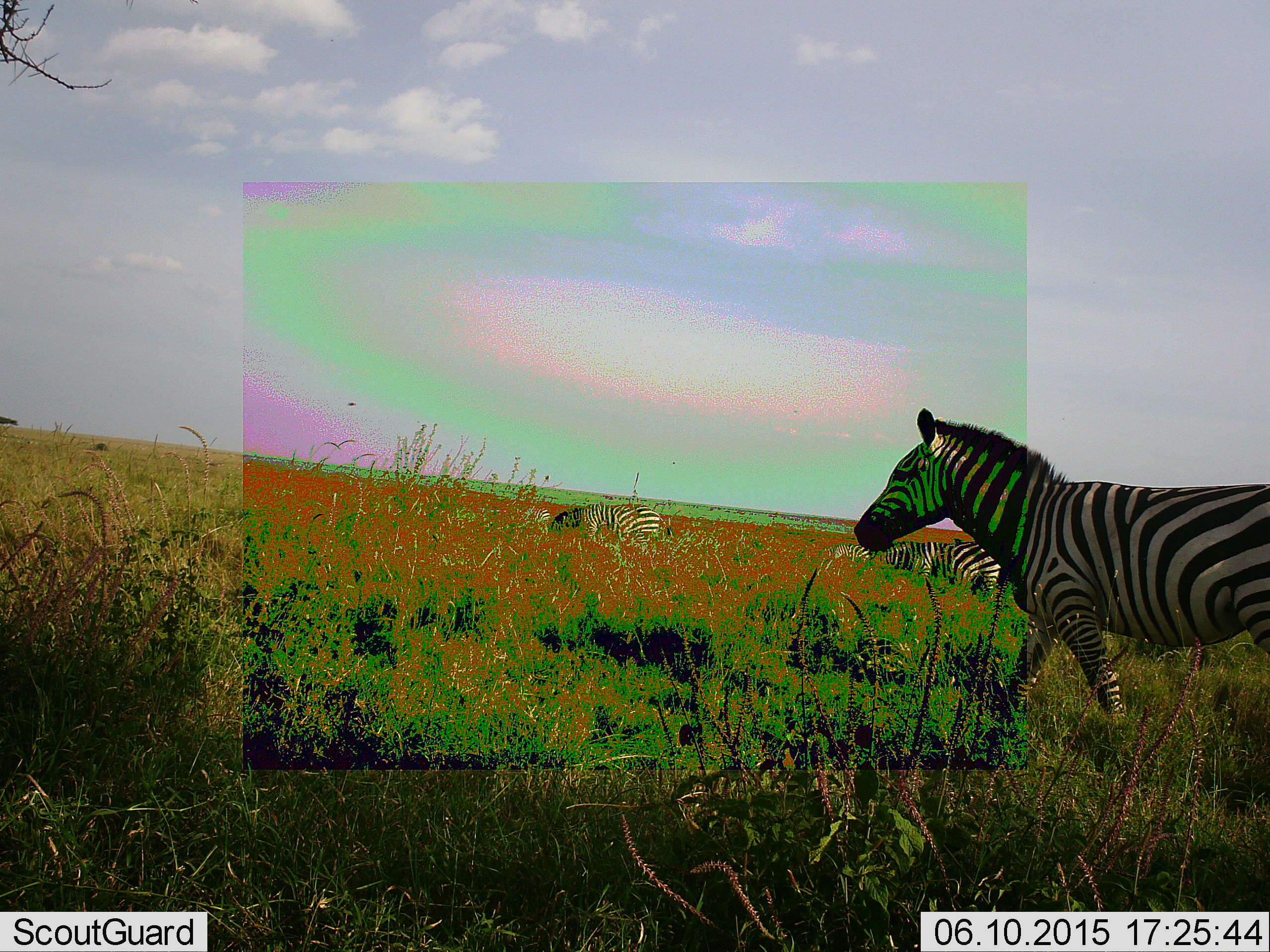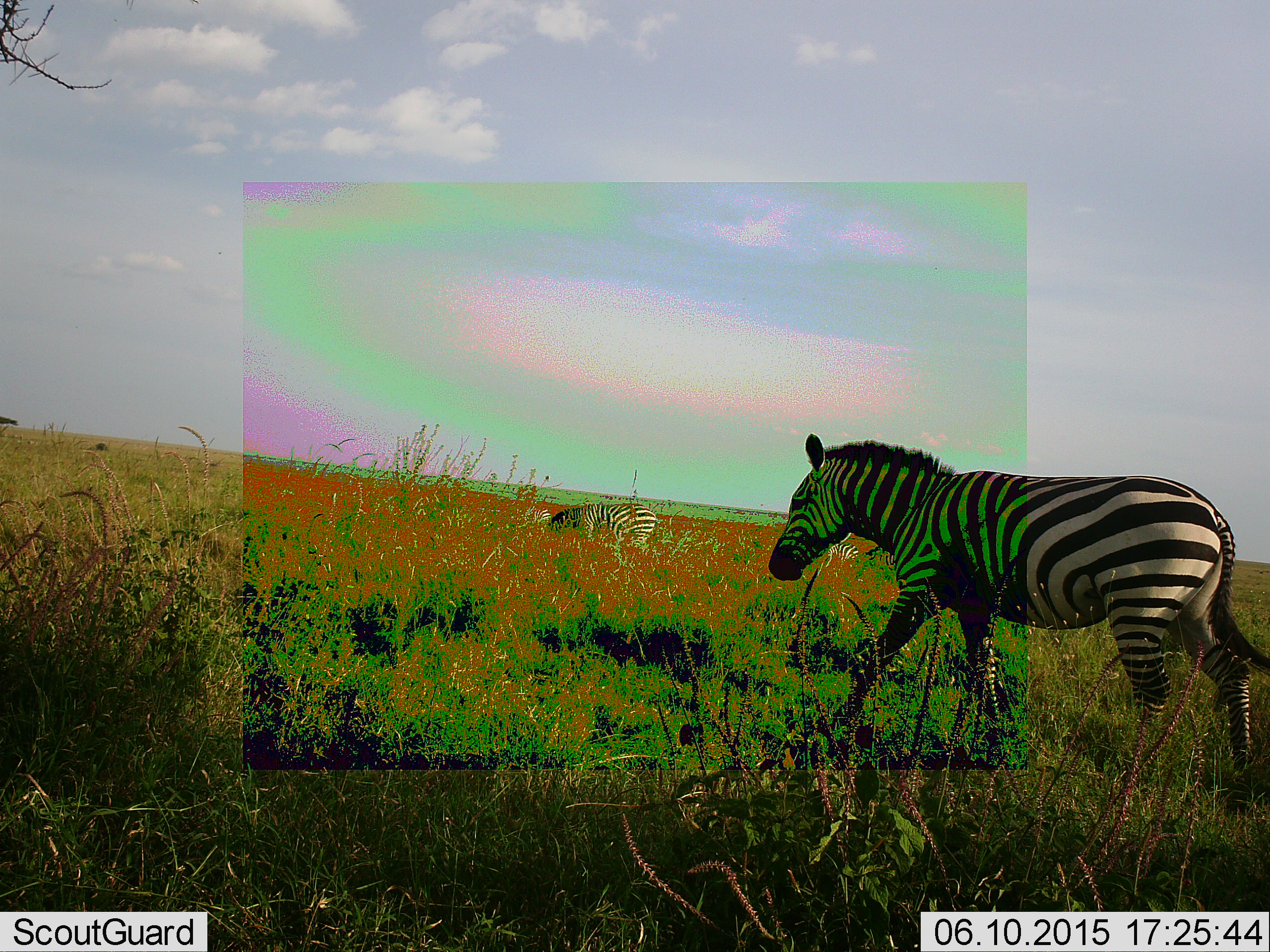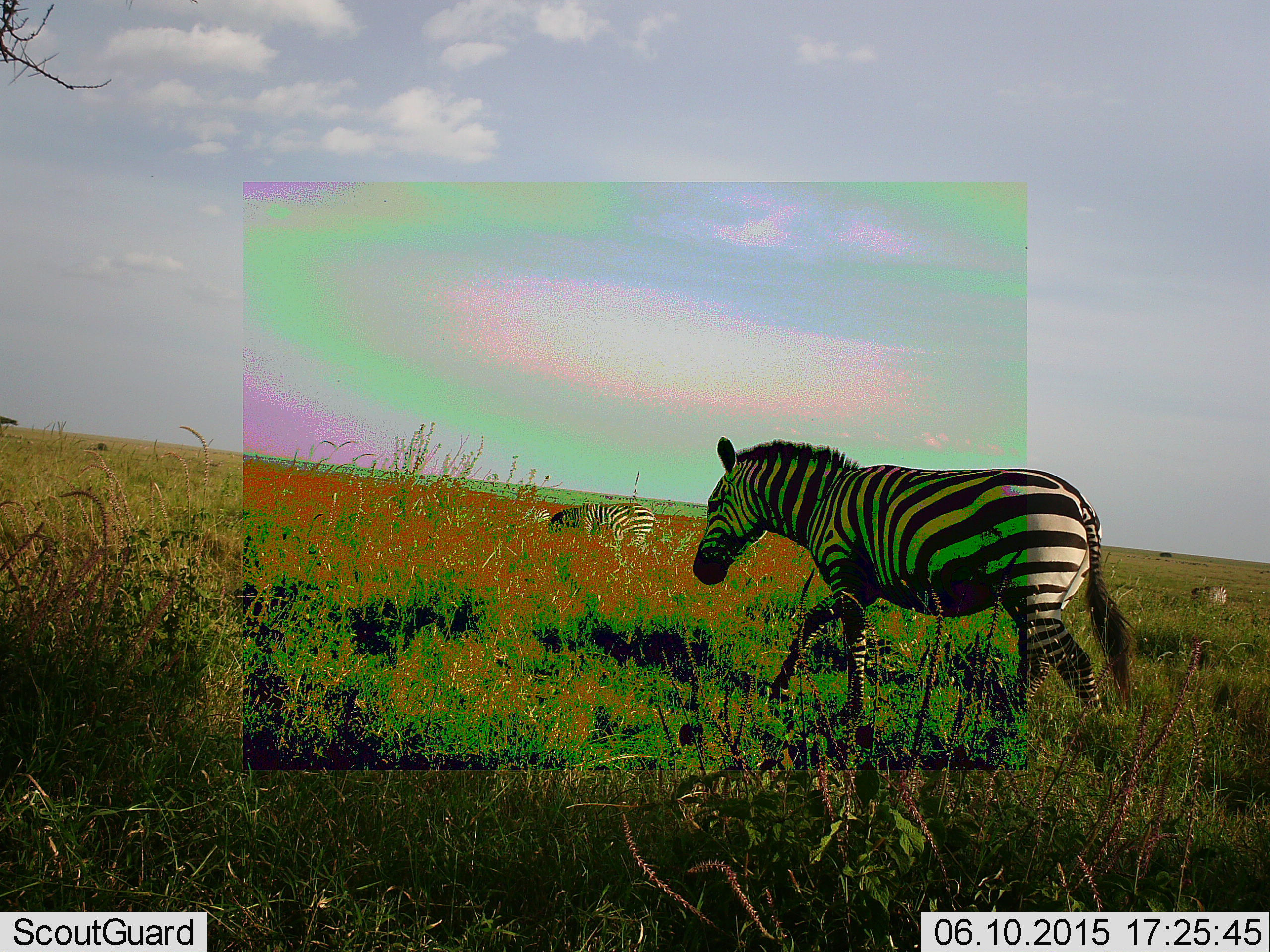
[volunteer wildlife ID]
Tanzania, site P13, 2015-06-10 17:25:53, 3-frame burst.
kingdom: Animalia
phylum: Chordata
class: Mammalia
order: Perissodactyla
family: Equidae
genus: Equus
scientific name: Equus quagga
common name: plains zebra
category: zebra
Zebra (plains zebra) (Equus quagga), count 4. Behavior (volunteer vote fractions): standing 40%, resting 0%, moving 90%, interacting 0%. Young present (vote fraction): 0%. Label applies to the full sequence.